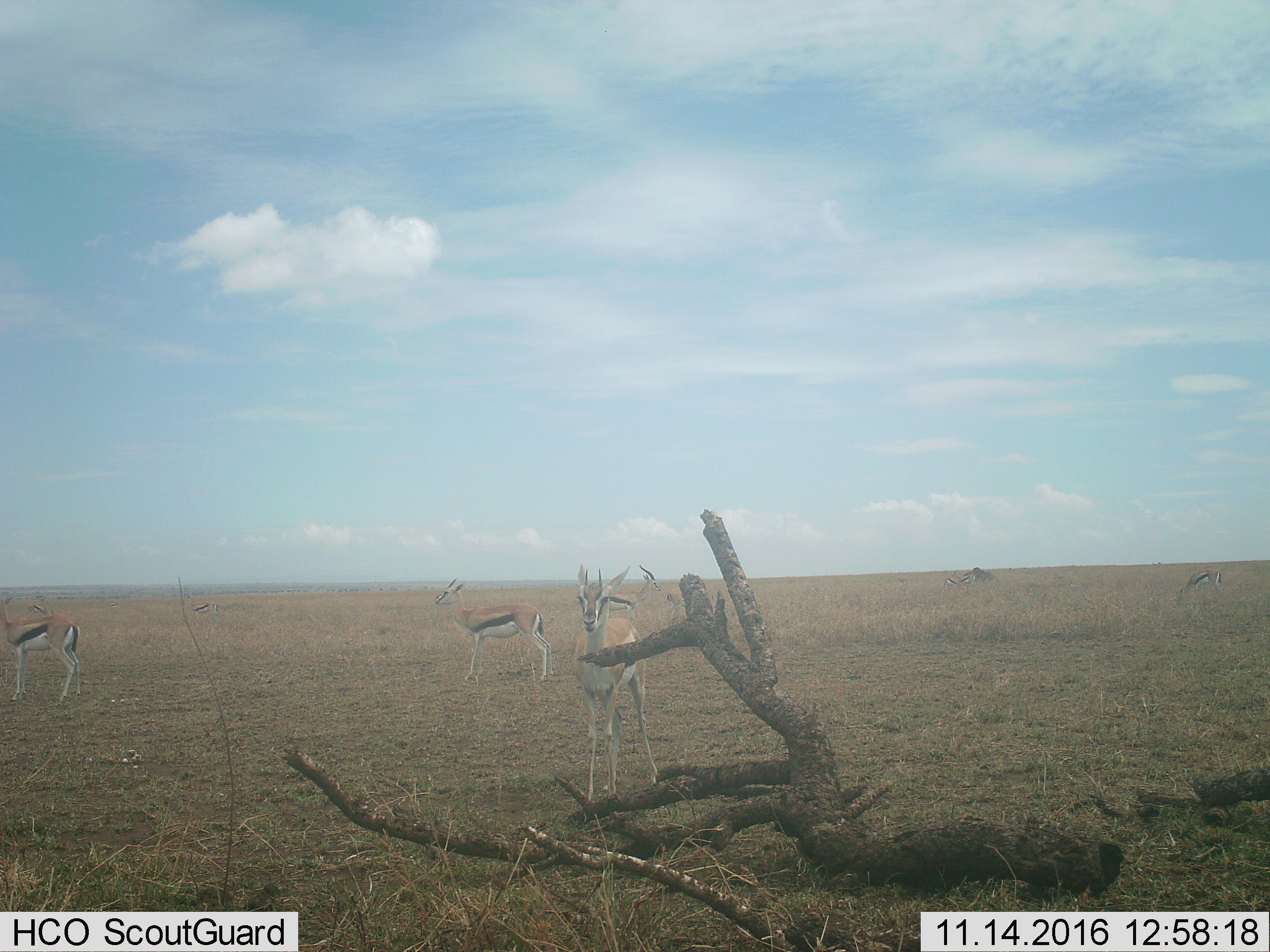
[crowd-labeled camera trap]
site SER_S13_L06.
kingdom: Animalia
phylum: Chordata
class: Mammalia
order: Artiodactyla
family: Bovidae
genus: Eudorcas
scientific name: Eudorcas thomsonii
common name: thomson's gazelle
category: gazellethomsons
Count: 10.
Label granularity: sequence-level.